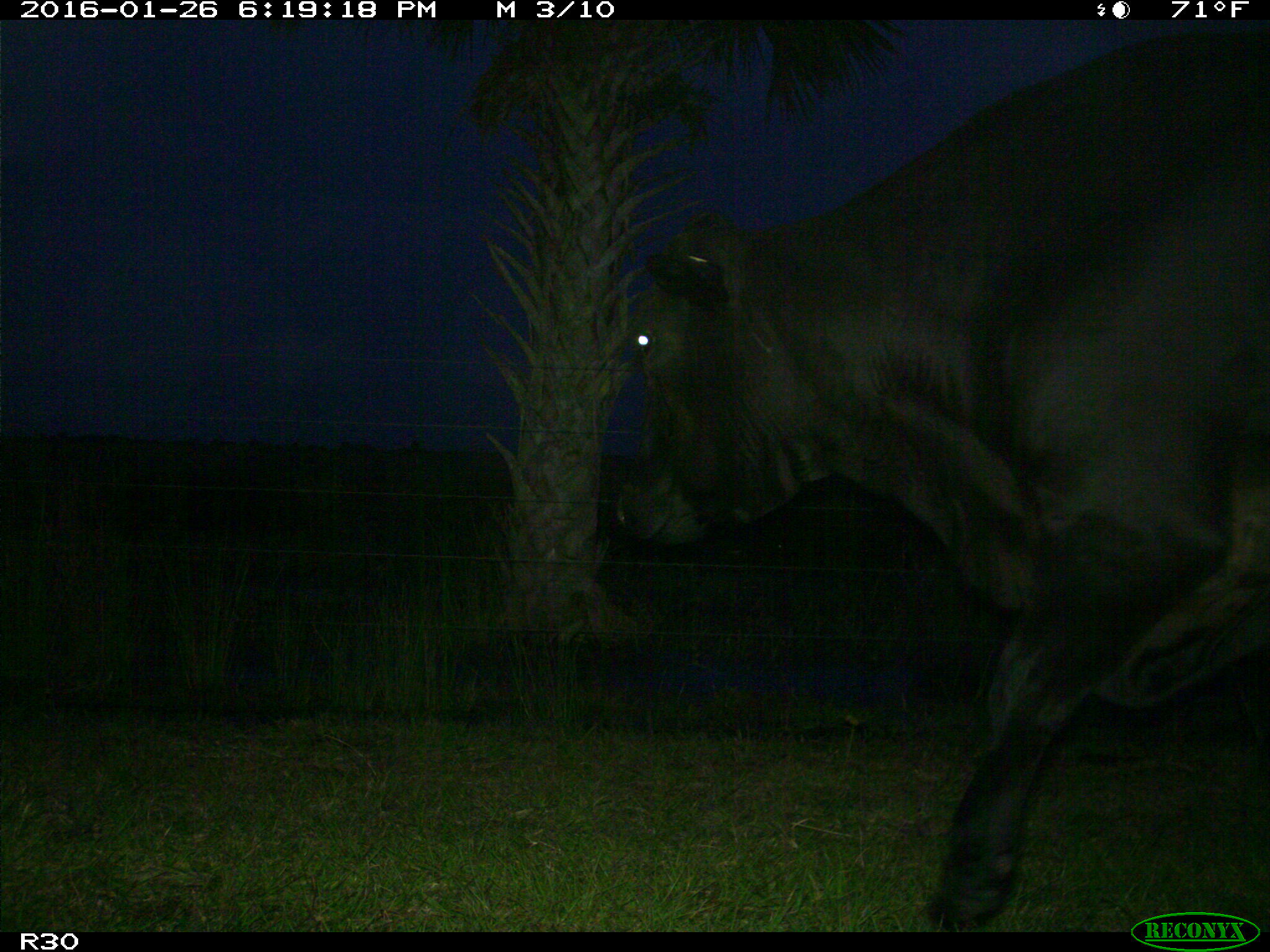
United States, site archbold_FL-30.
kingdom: Animalia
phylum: Chordata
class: Mammalia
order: Artiodactyla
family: Bovidae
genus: Bos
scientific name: Bos taurus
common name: domestic cow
Bos taurus (domestic cow).